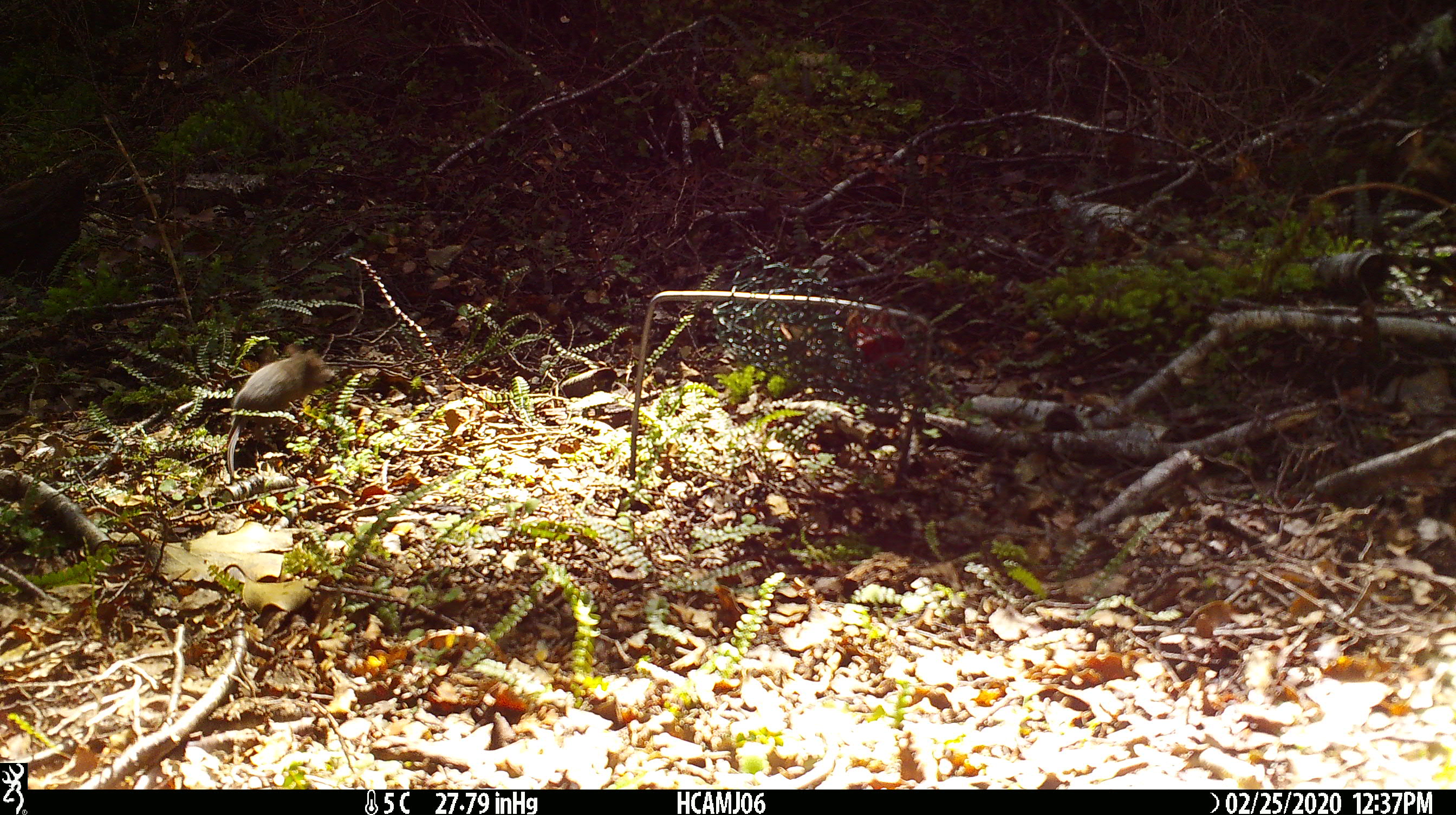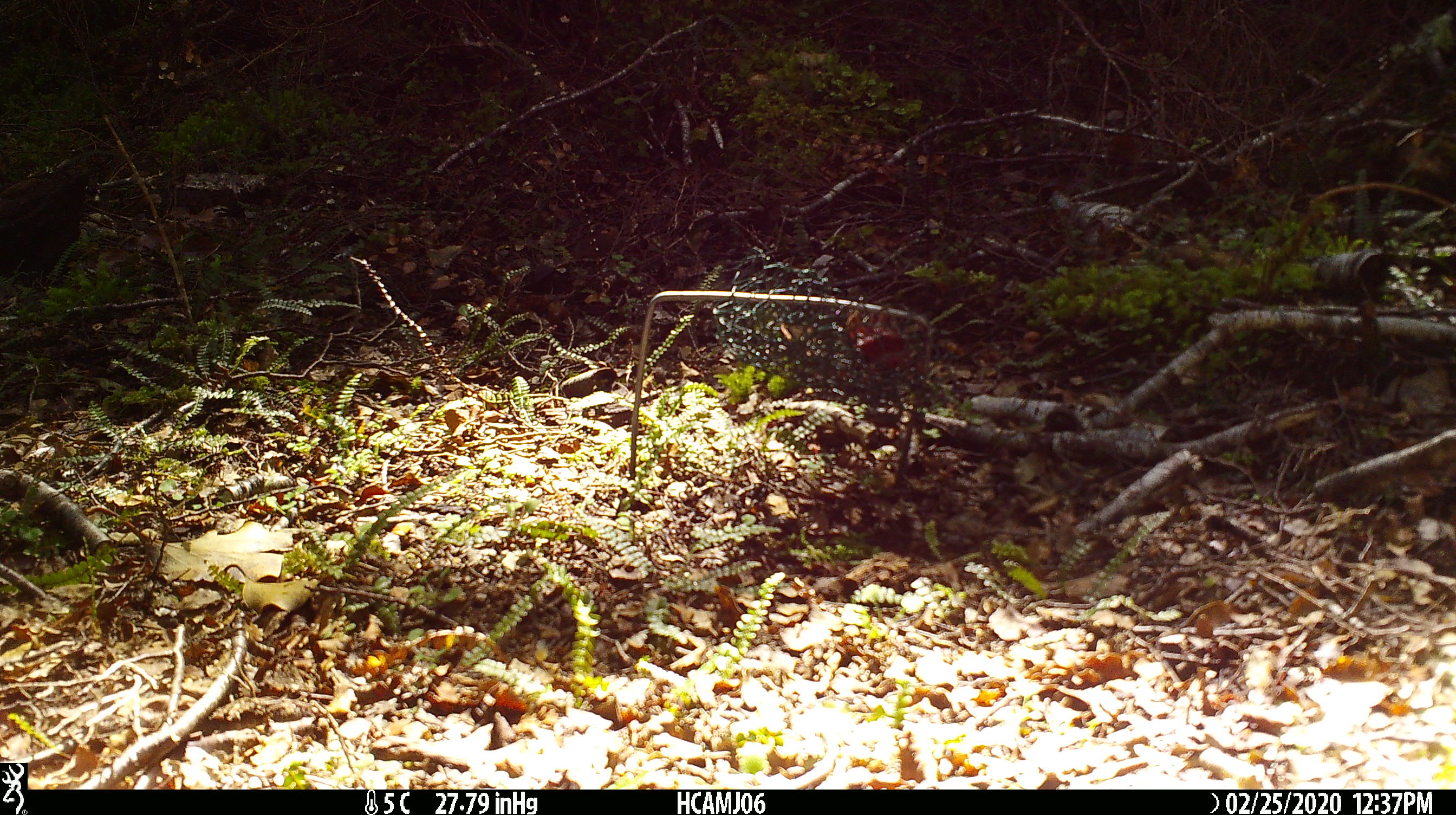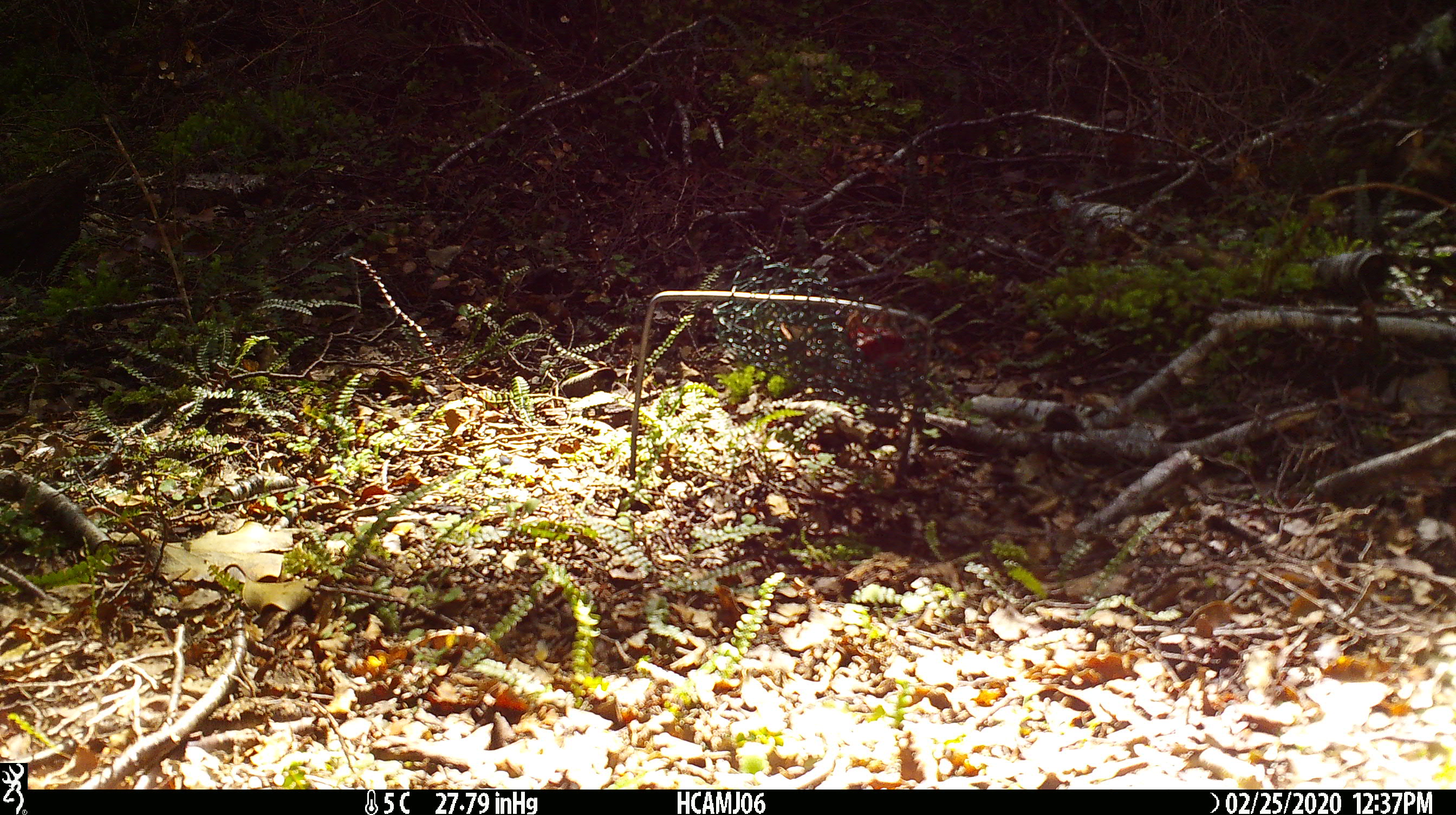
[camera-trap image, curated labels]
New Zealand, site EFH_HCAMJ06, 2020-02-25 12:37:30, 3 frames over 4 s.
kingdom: Animalia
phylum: Chordata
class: Mammalia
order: Rodentia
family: Muridae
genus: Mus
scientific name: Mus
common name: mouse